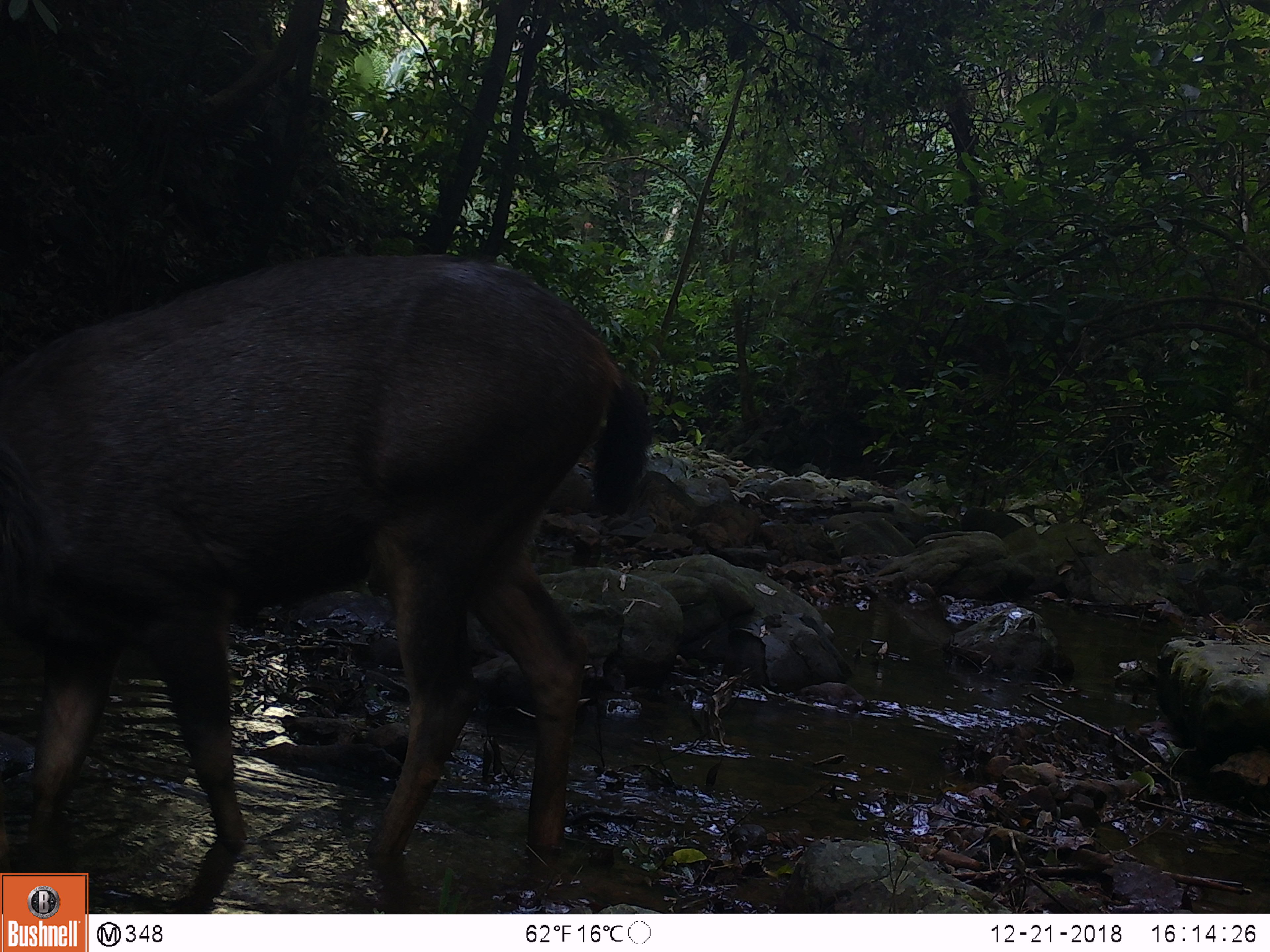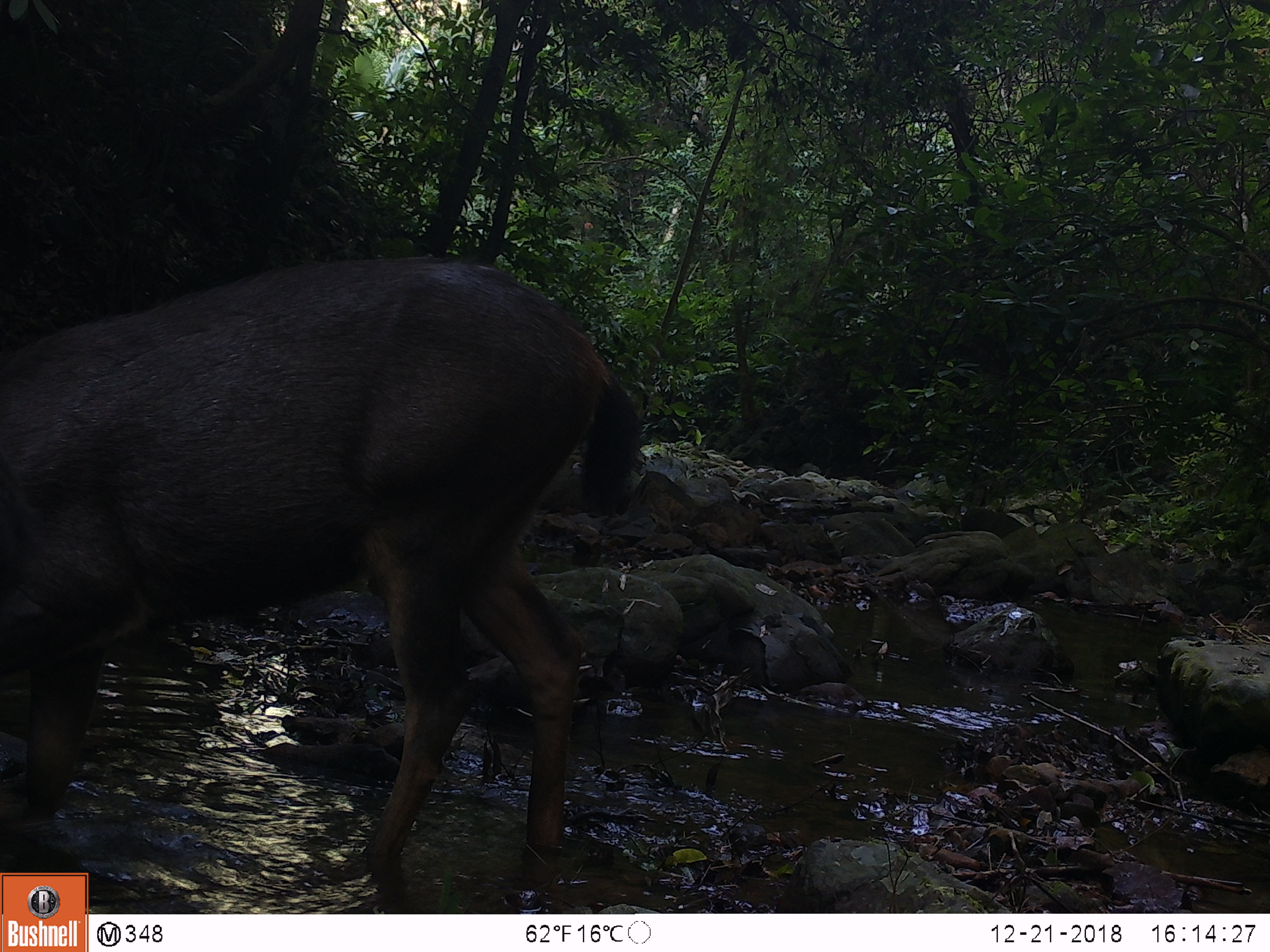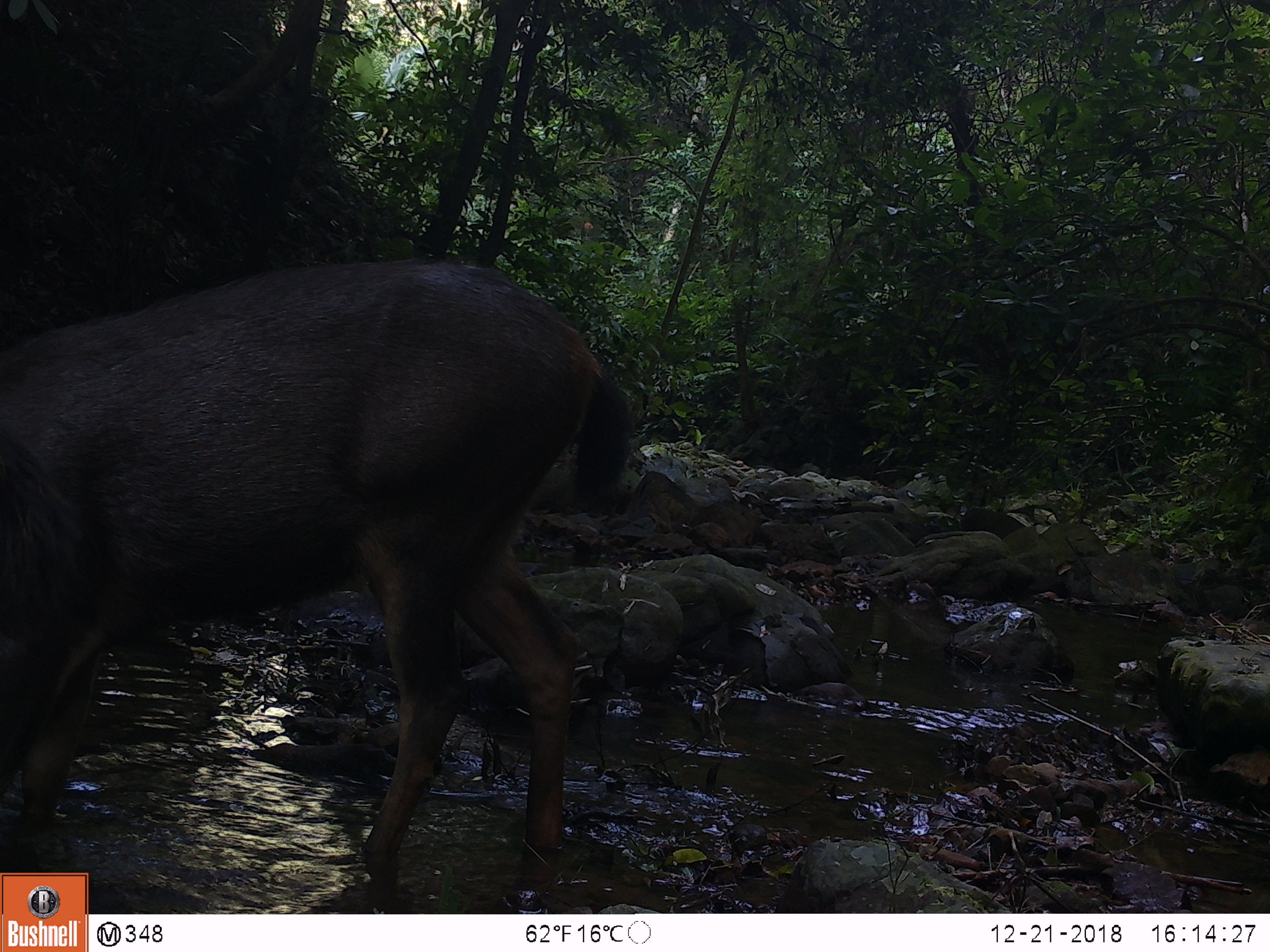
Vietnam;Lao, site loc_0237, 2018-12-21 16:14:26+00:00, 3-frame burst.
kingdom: Animalia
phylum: Chordata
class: Mammalia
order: Artiodactyla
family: Cervidae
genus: Rusa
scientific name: Rusa unicolor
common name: sambar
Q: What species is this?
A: Sambar (Rusa unicolor).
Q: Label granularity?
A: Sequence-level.